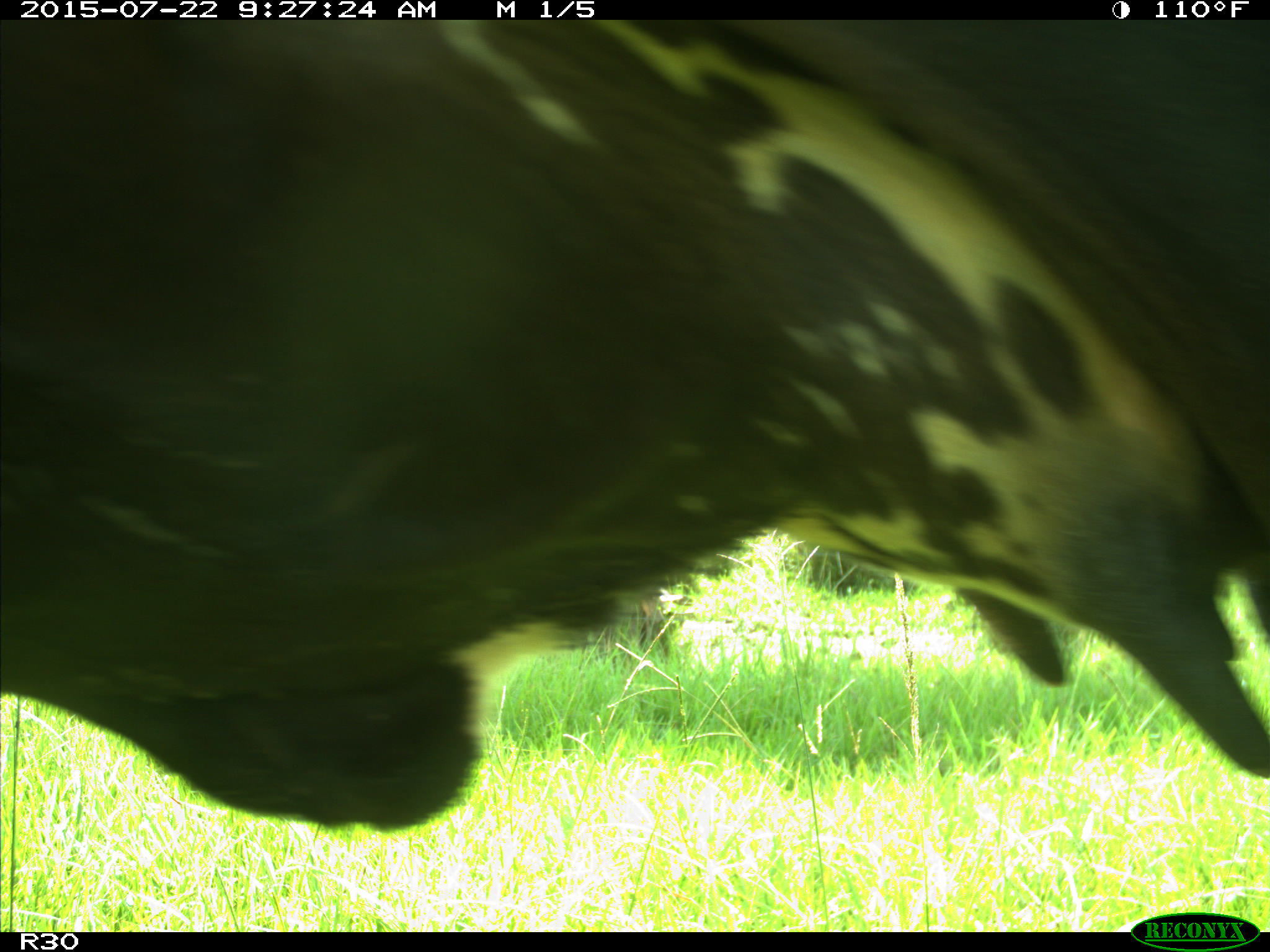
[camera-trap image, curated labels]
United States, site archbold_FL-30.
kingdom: Animalia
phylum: Chordata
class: Mammalia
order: Artiodactyla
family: Bovidae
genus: Bos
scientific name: Bos taurus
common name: domestic cow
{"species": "Bos taurus (domestic cow)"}